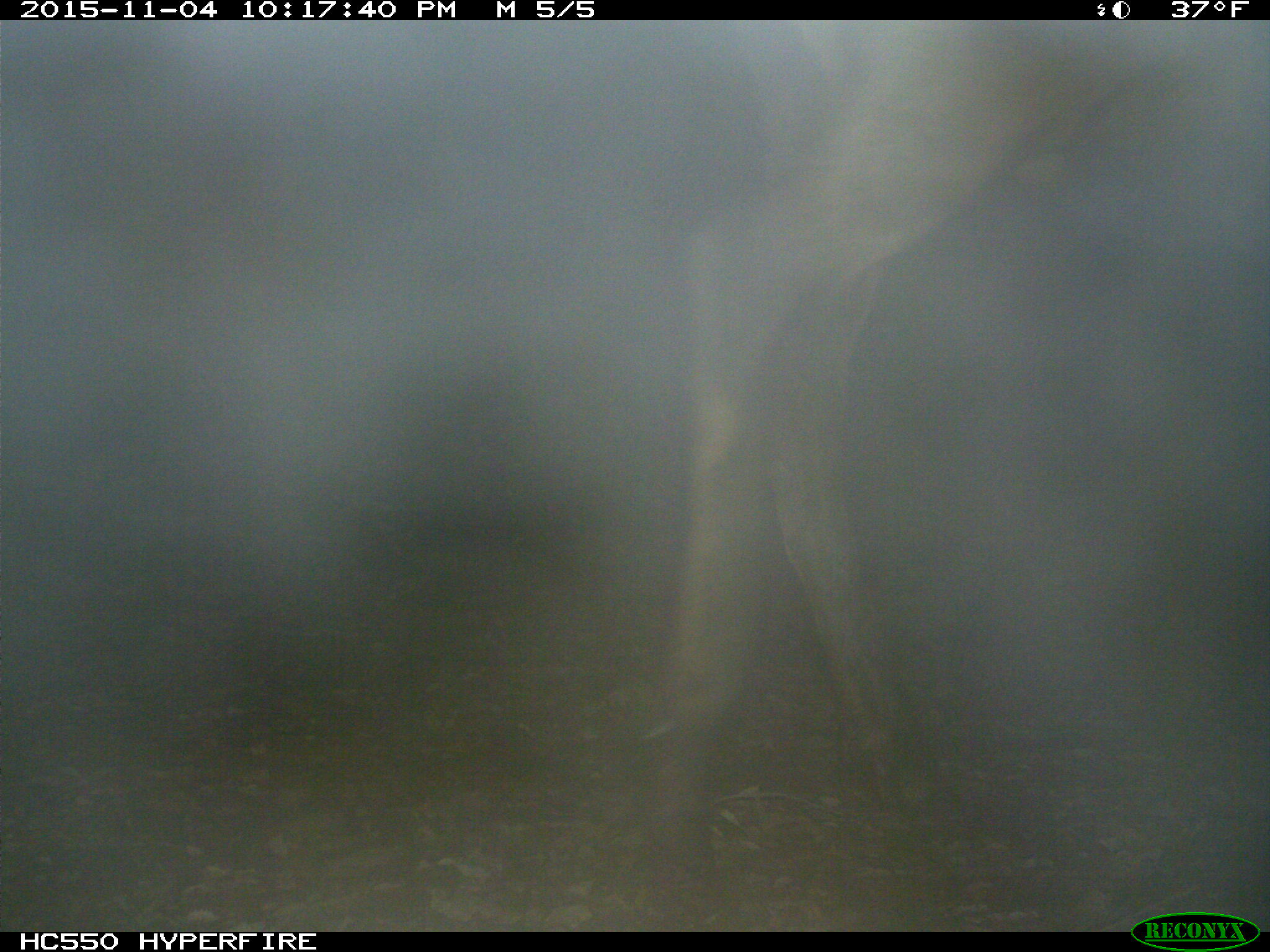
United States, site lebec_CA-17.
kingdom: Animalia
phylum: Chordata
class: Mammalia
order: Artiodactyla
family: Cervidae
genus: Cervus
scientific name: Cervus canadensis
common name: elk